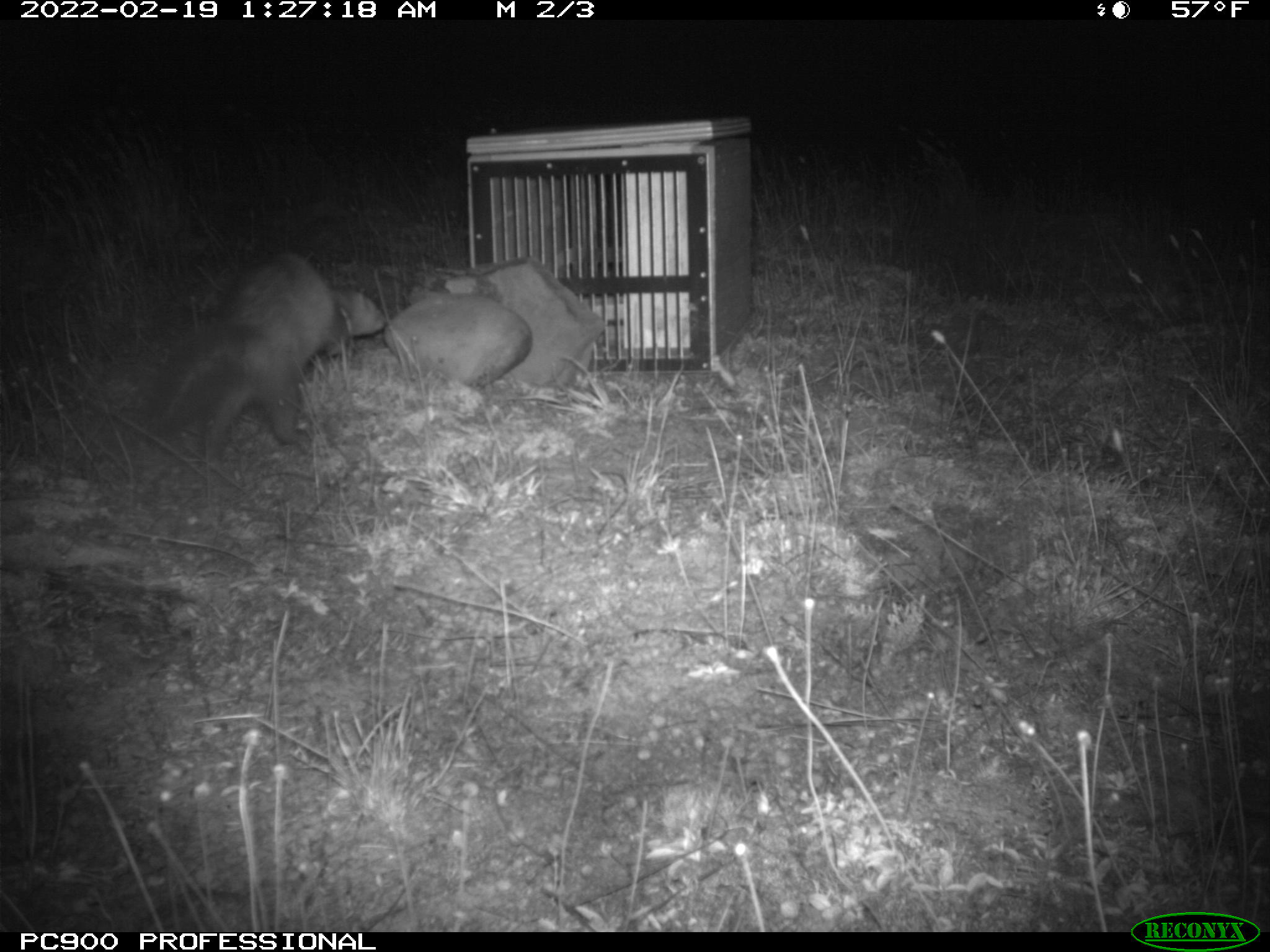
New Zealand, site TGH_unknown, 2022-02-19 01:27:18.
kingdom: Animalia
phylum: Chordata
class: Mammalia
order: Carnivora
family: Mustelidae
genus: Mustela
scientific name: Mustela furo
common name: ferret